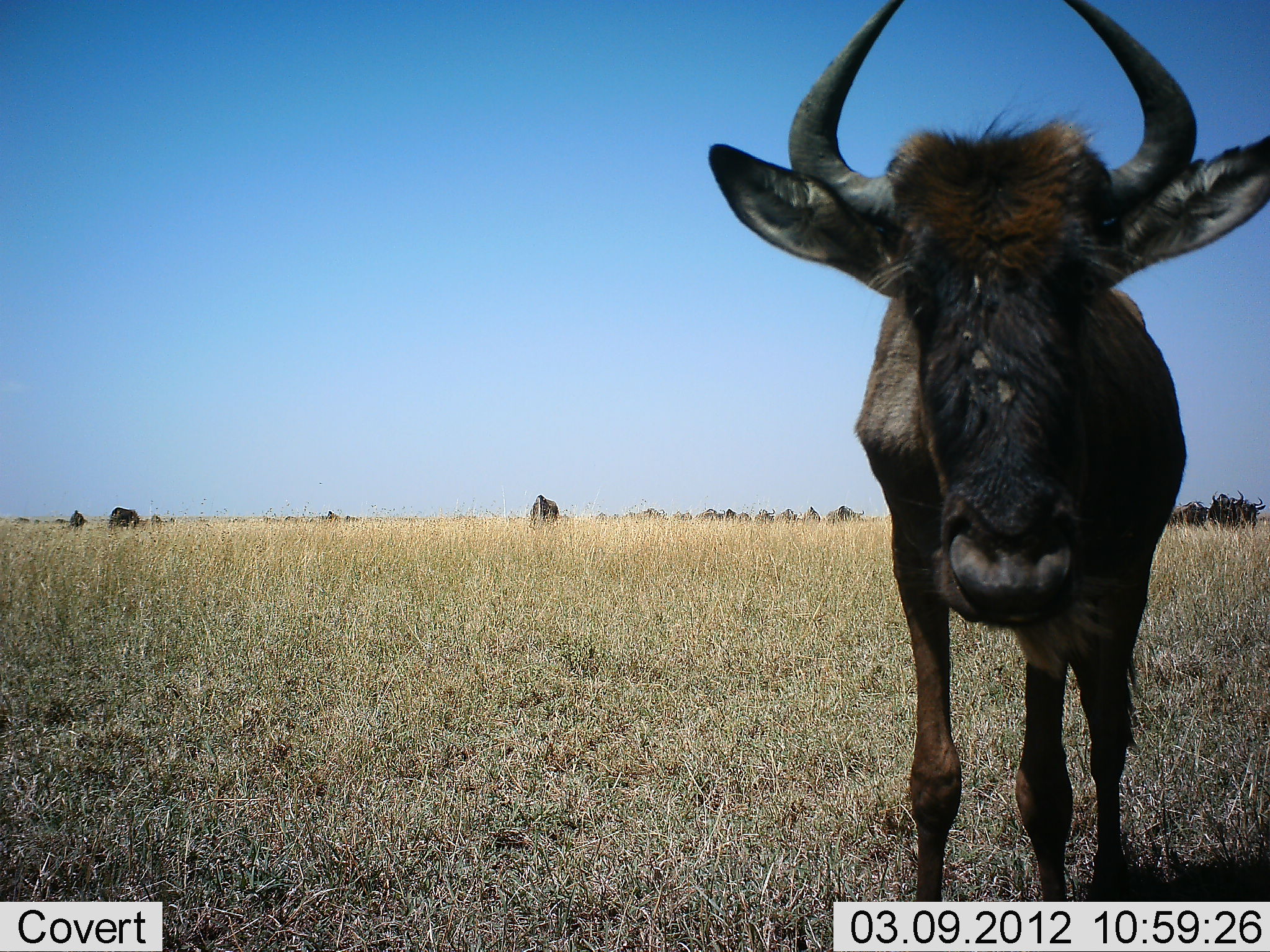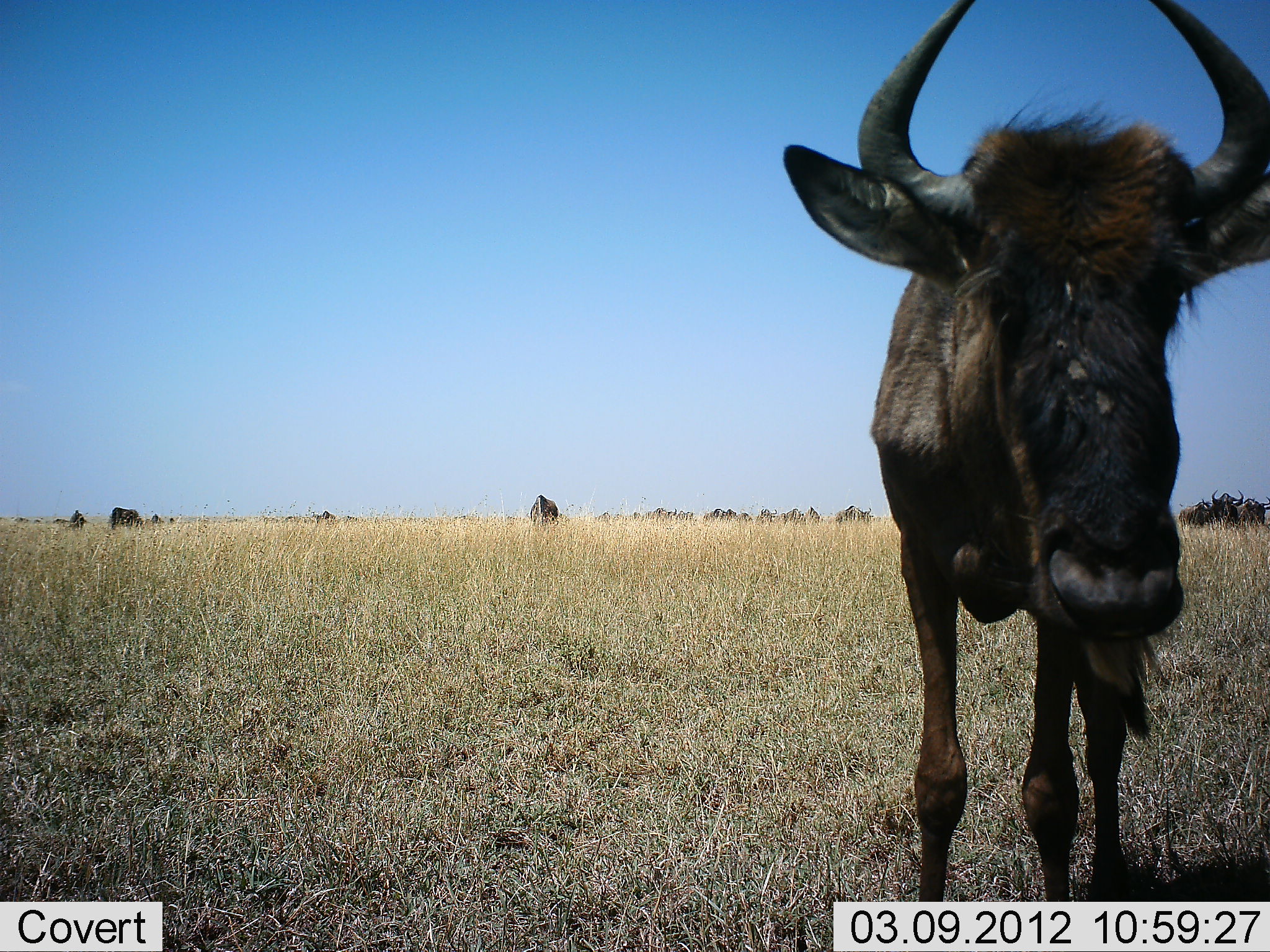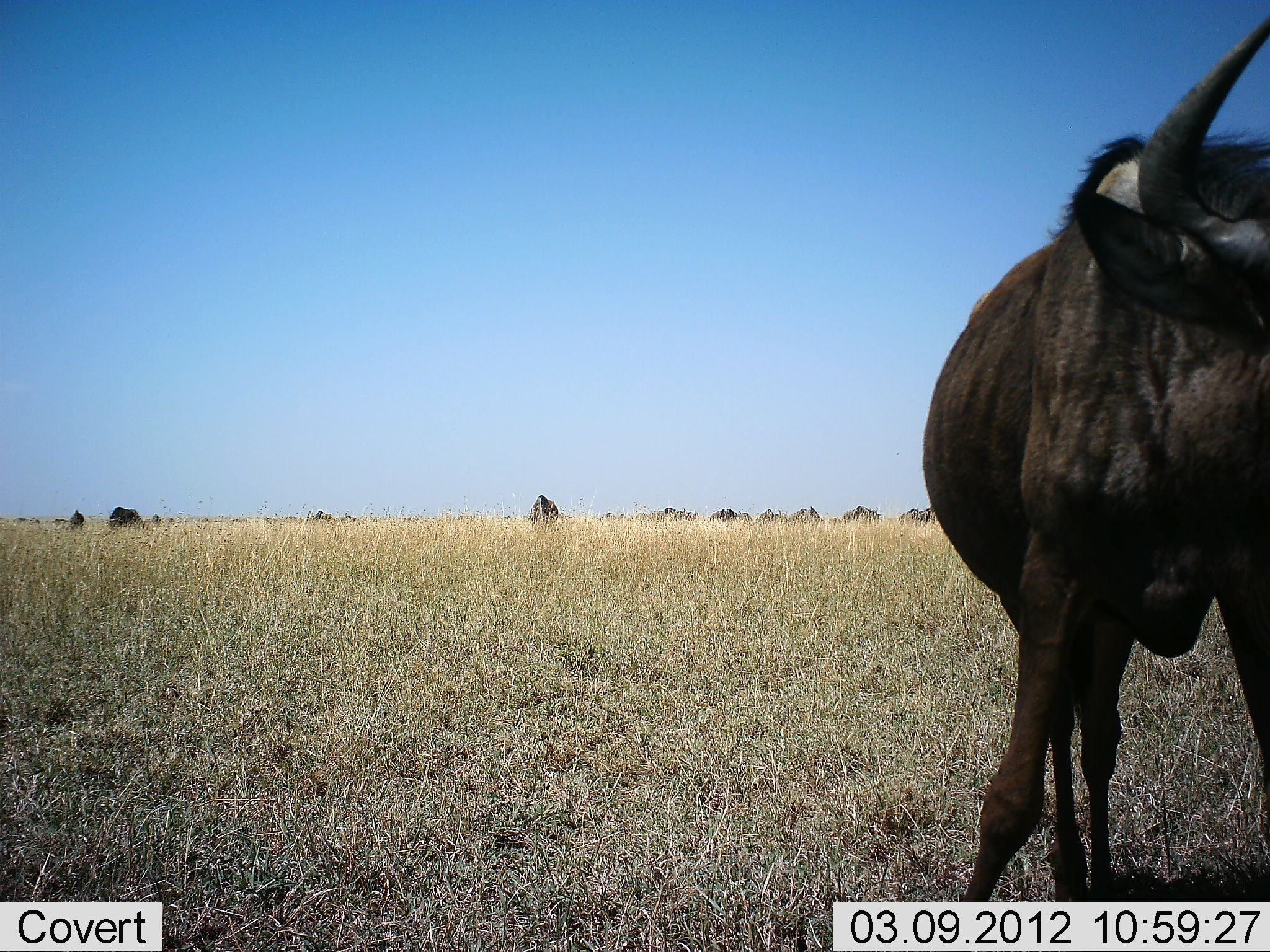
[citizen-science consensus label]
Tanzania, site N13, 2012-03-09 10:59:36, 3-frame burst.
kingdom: Animalia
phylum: Chordata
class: Mammalia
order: Artiodactyla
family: Bovidae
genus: Connochaetes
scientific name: Connochaetes taurinus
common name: blue wildebeest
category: wildebeest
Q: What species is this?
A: Wildebeest (blue wildebeest) (Connochaetes taurinus).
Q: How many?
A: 11-50.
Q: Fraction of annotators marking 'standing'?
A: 69%.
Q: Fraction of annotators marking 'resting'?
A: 0%.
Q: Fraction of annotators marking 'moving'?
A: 62%.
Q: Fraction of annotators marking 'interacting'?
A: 0%.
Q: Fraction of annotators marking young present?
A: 8%.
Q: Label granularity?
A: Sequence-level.